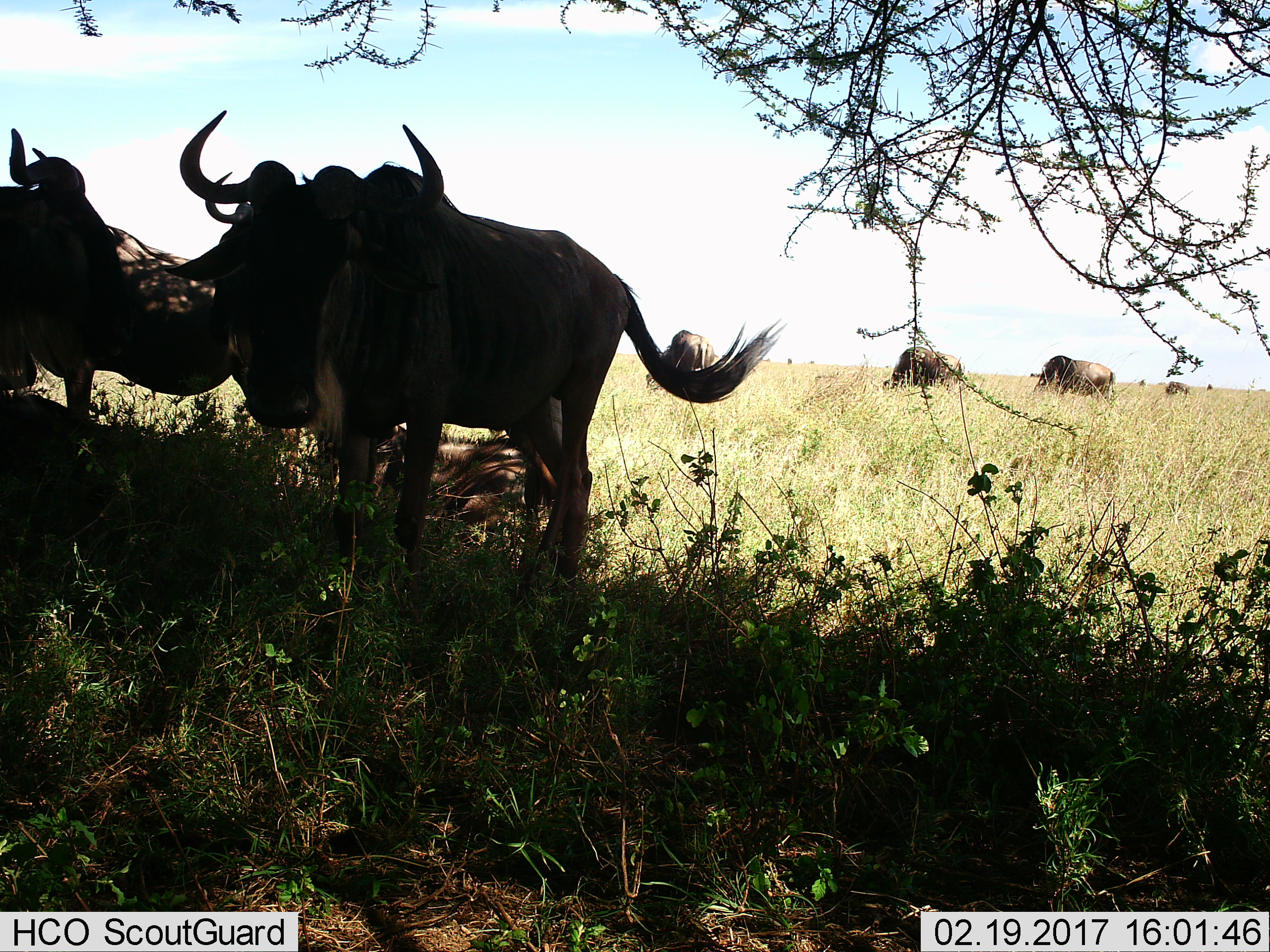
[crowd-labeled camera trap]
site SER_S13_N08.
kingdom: Animalia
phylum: Chordata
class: Mammalia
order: Artiodactyla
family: Bovidae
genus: Connochaetes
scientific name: Connochaetes taurinus taurinus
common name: blue wildebeest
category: wildebeestblue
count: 6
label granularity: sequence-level